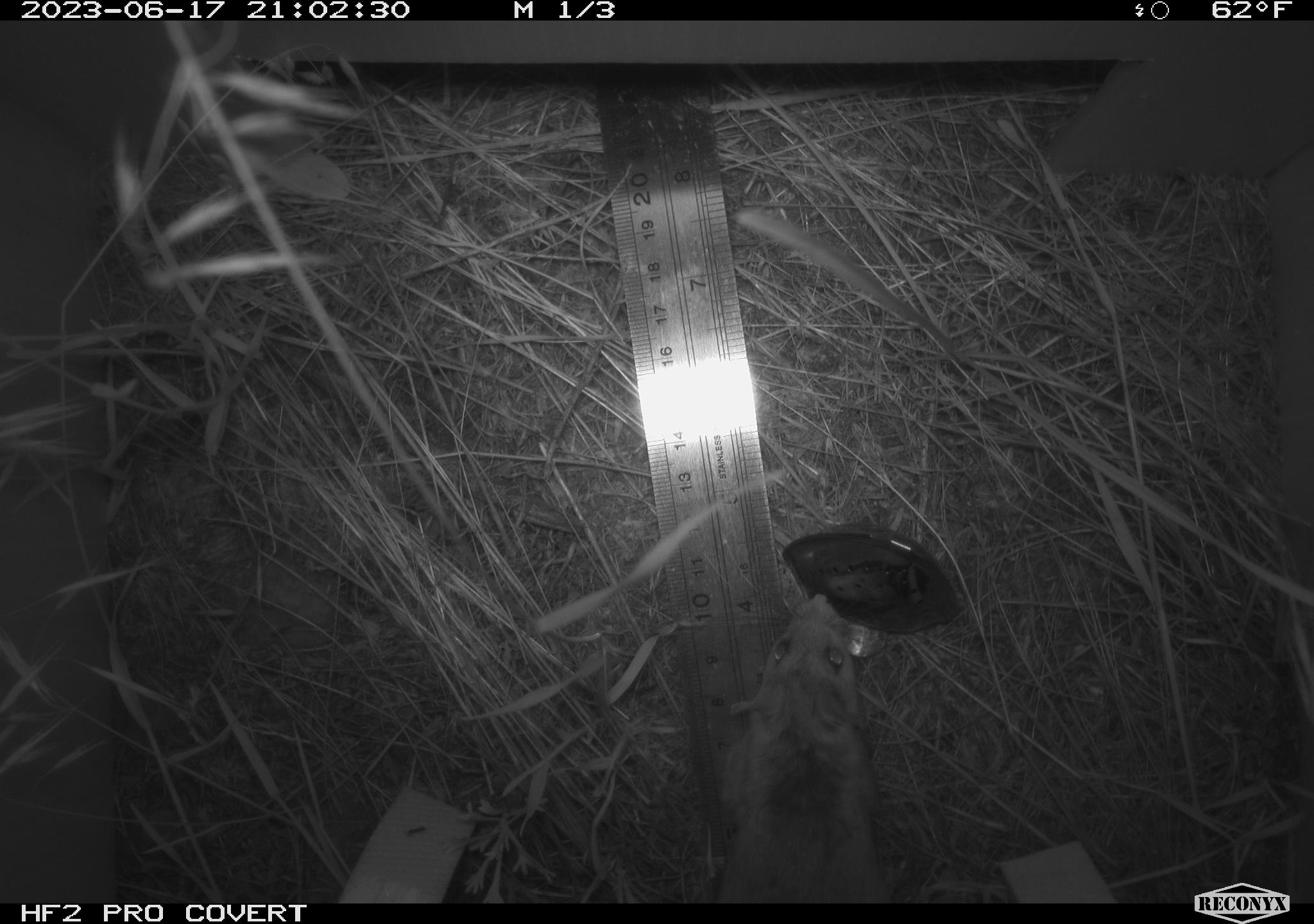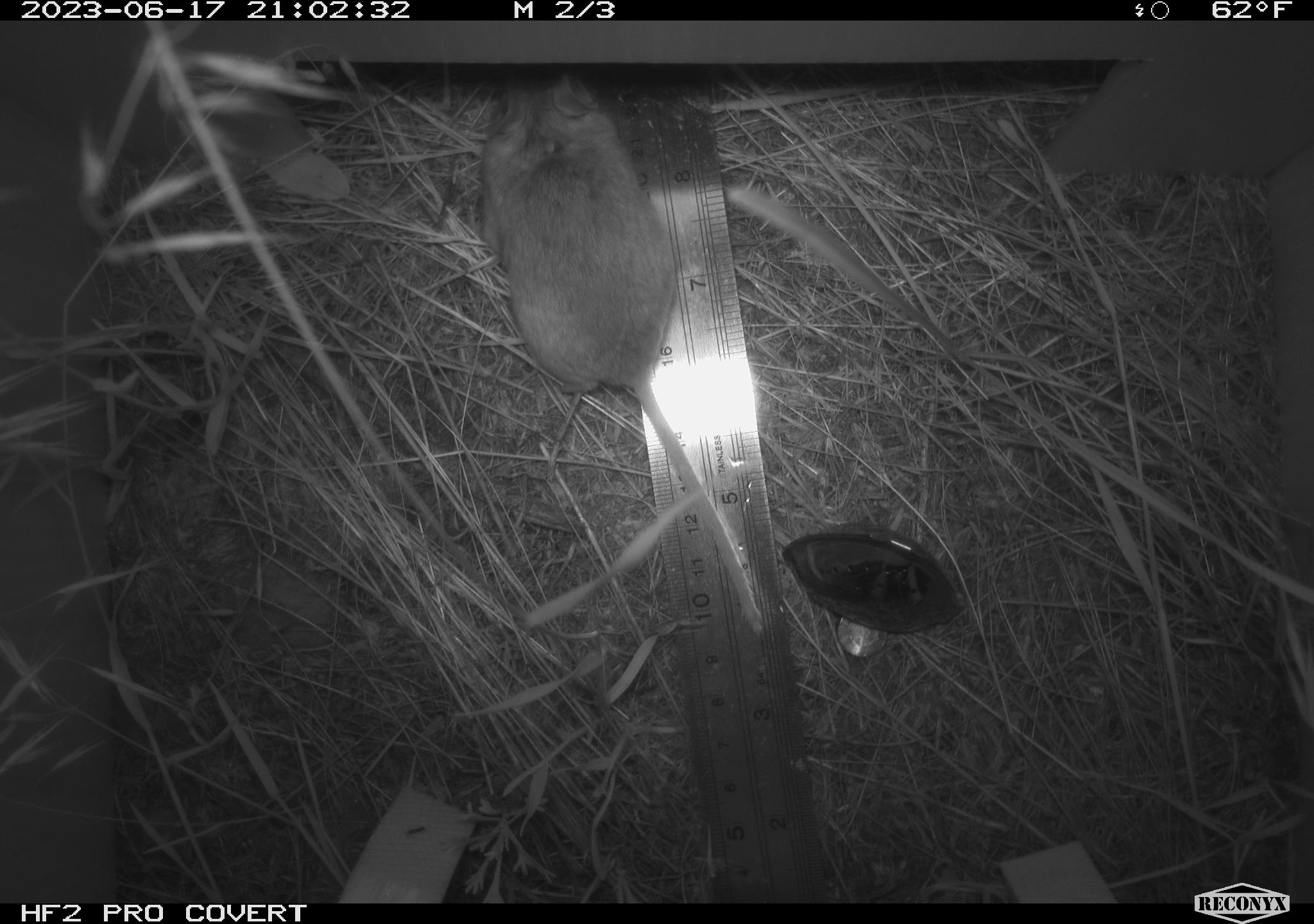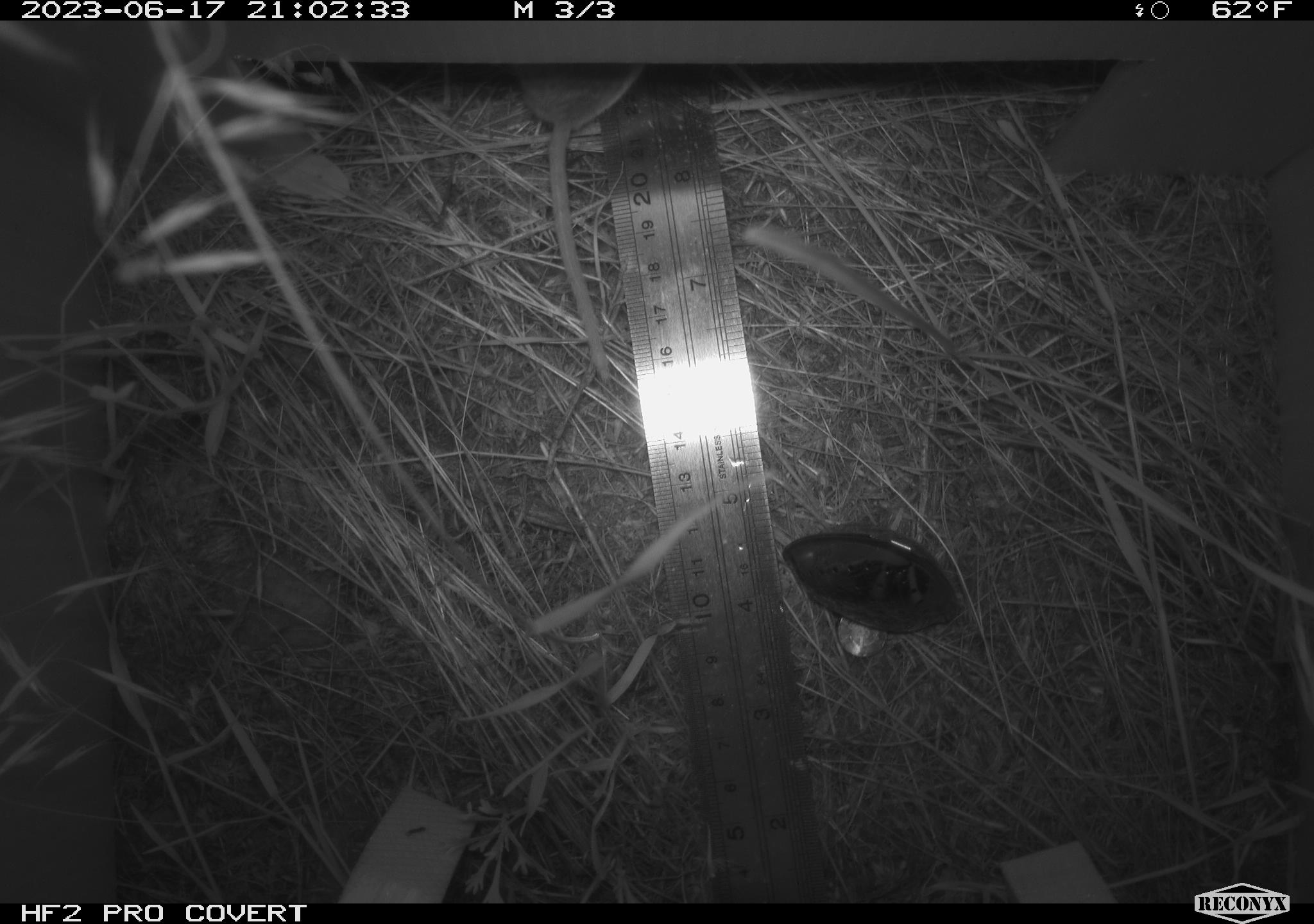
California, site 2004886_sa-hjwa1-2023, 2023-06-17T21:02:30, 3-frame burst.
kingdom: Animalia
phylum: Chordata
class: Mammalia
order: Rodentia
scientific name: Rodentia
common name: mouse species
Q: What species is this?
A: Mouse species (Rodentia).